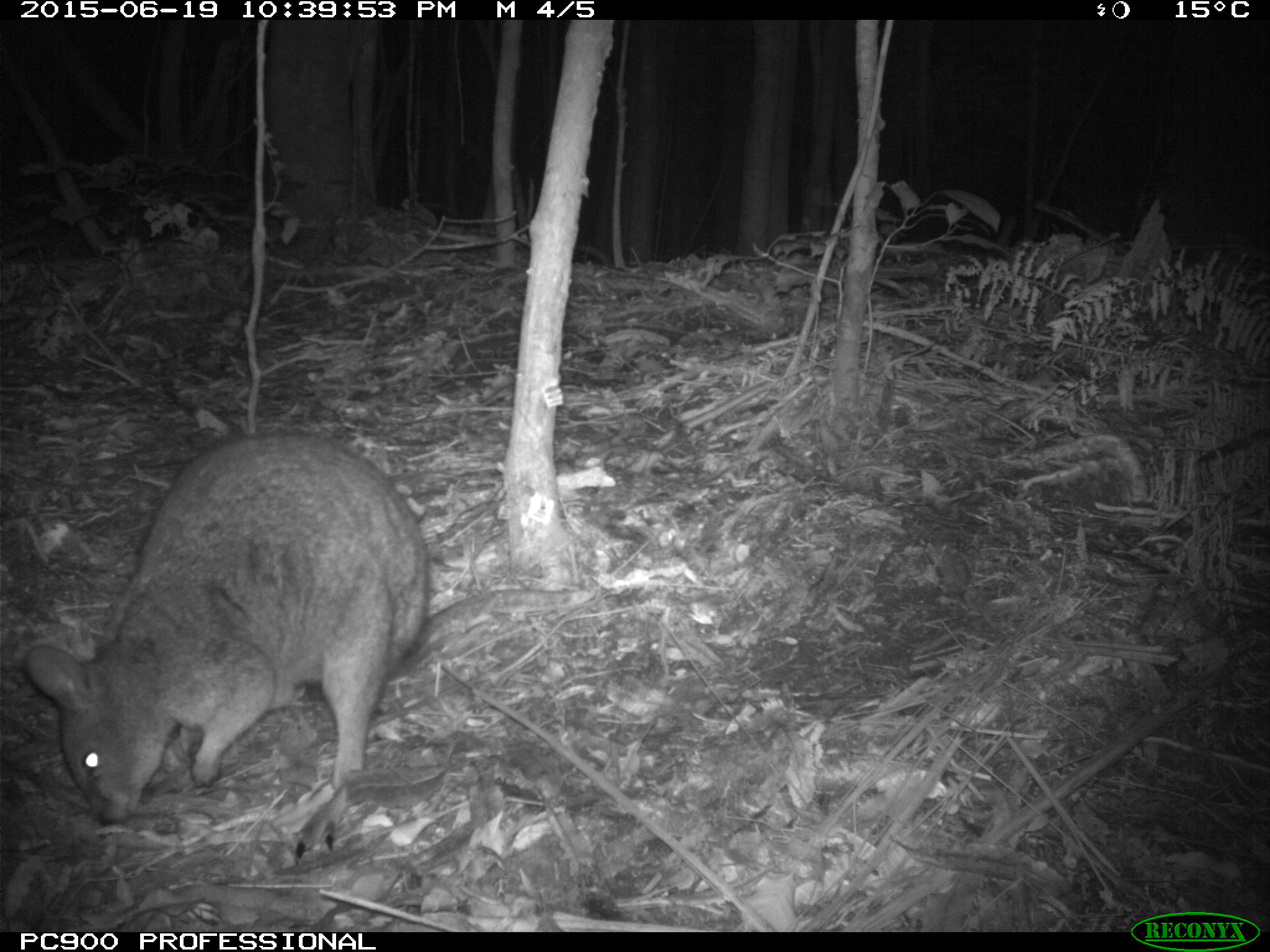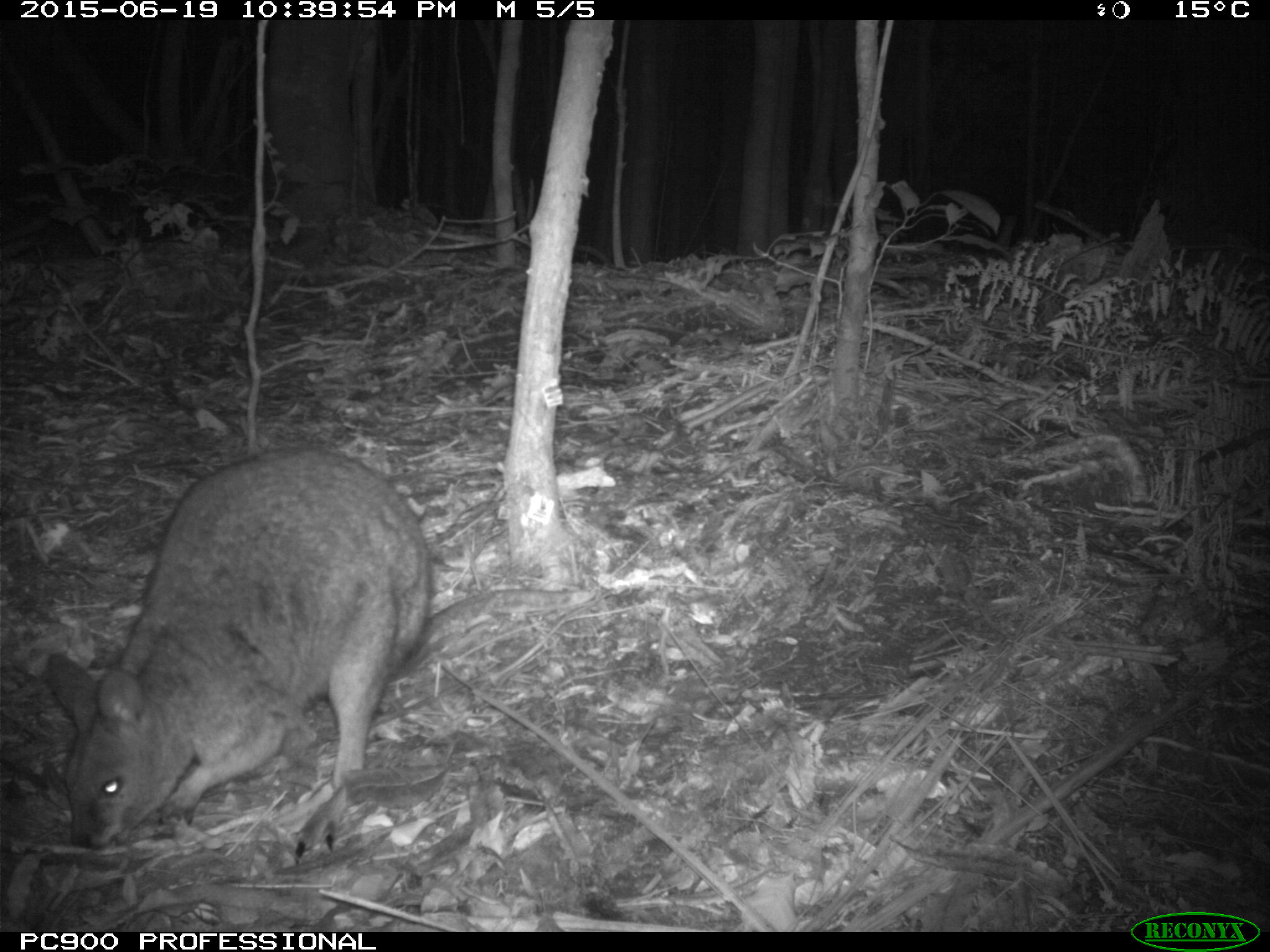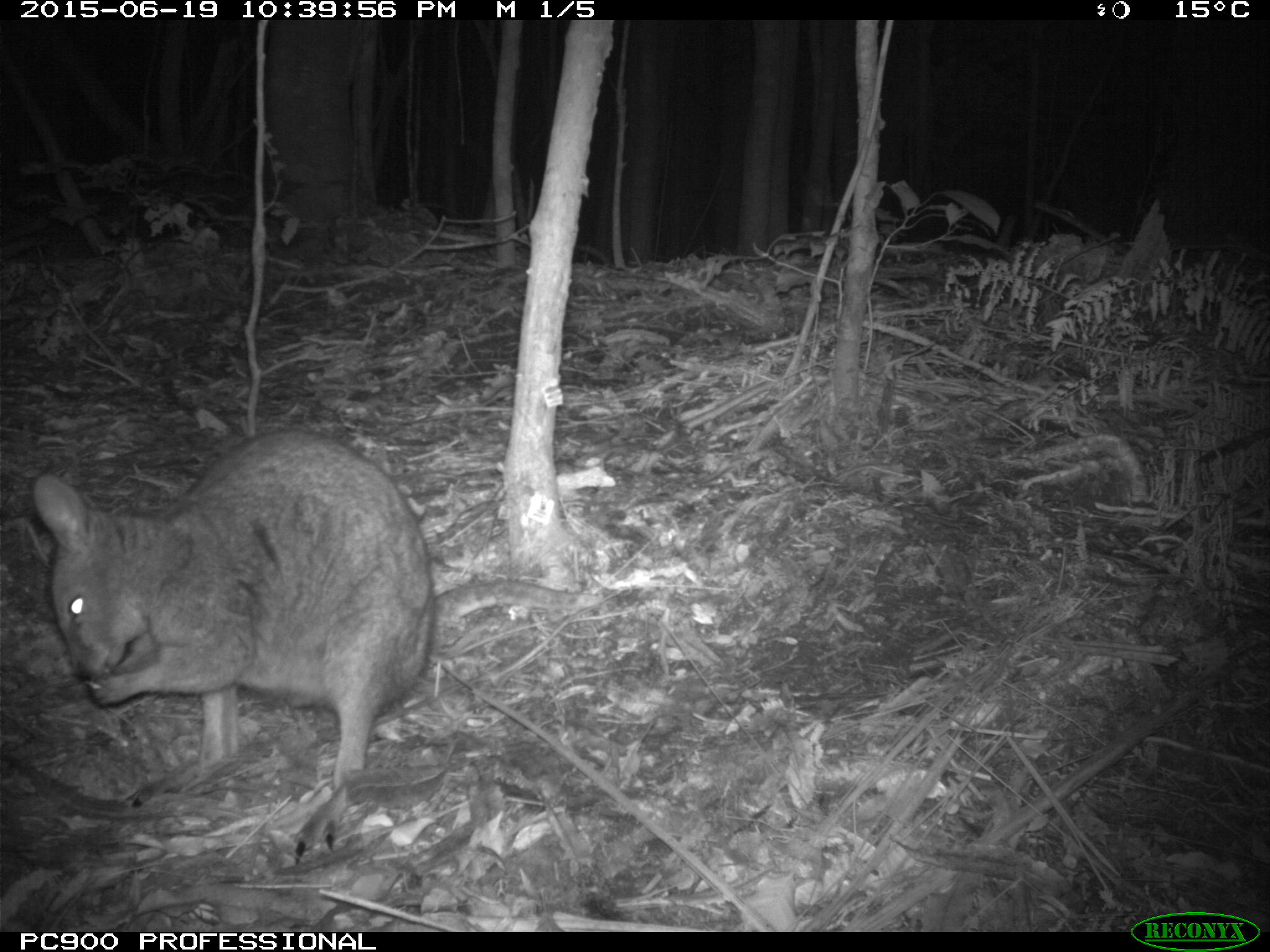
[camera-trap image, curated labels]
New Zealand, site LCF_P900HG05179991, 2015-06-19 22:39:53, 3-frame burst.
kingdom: Animalia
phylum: Chordata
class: Mammalia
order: Diprotodontia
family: Macropodidae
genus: Notamacropus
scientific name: Notamacropus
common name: wallaby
Wallaby (Notamacropus).